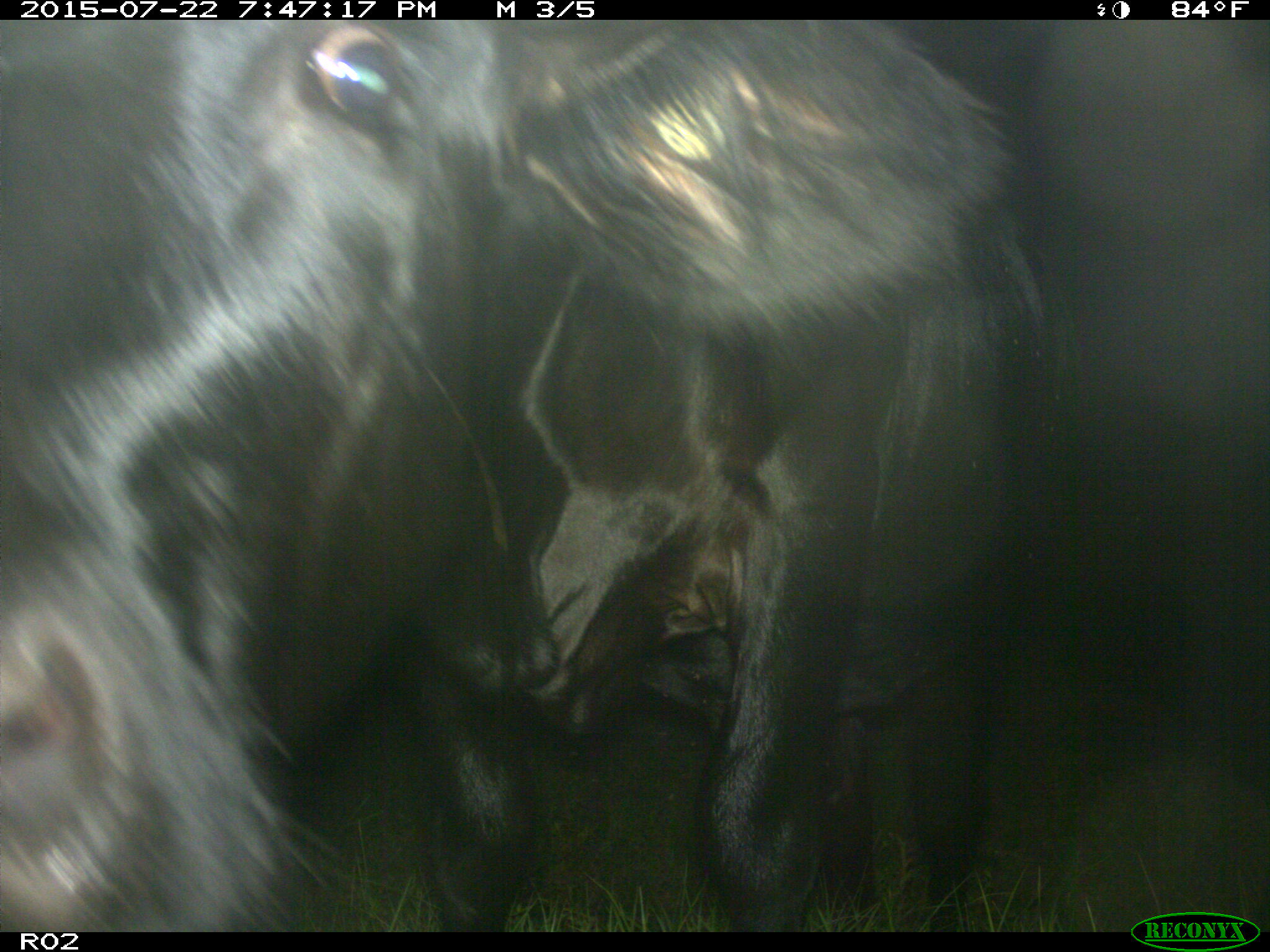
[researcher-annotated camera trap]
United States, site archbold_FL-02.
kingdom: Animalia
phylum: Chordata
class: Mammalia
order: Artiodactyla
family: Bovidae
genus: Bos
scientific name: Bos taurus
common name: domestic cow